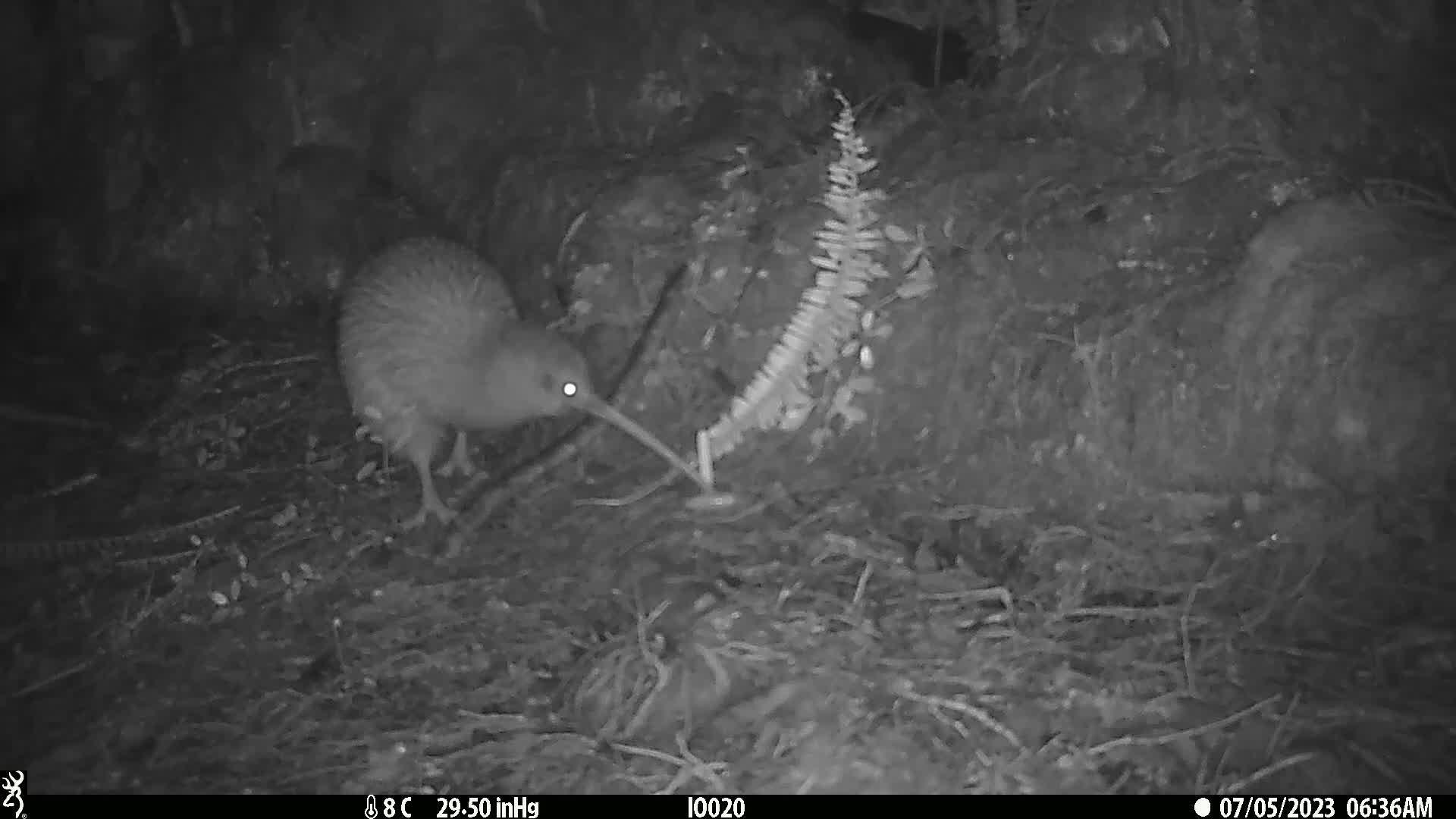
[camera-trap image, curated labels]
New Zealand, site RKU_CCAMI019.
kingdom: Animalia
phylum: Chordata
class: Aves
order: Apterygiformes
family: Apterygidae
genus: Apteryx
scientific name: Apteryx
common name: kiwi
Kiwi (Apteryx).